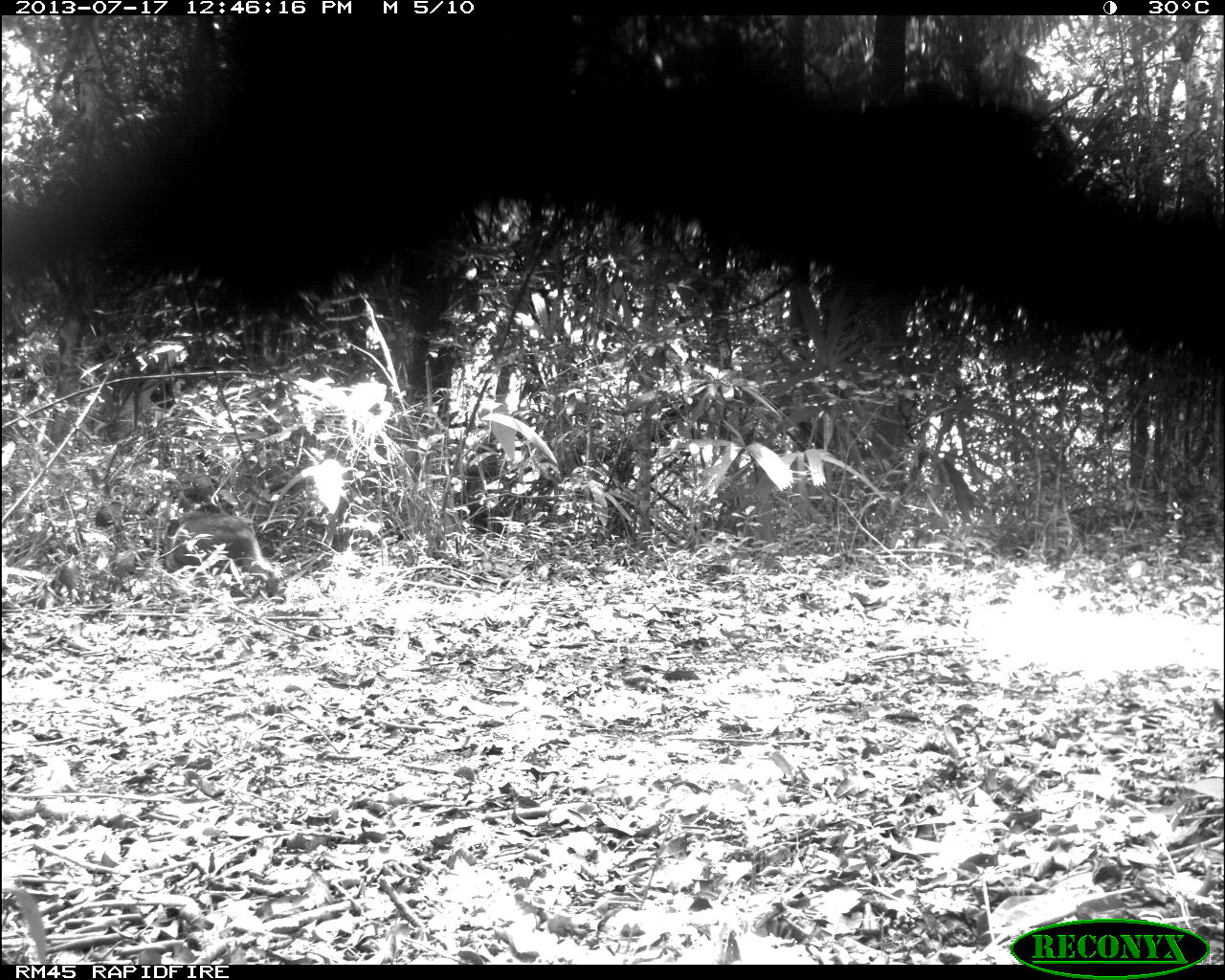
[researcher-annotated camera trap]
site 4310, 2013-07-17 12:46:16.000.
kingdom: Animalia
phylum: Chordata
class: Mammalia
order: Artiodactyla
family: Tayassuidae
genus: Pecari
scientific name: Pecari tajacu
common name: collared peccary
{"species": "Pecari tajacu (collared peccary)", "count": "6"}